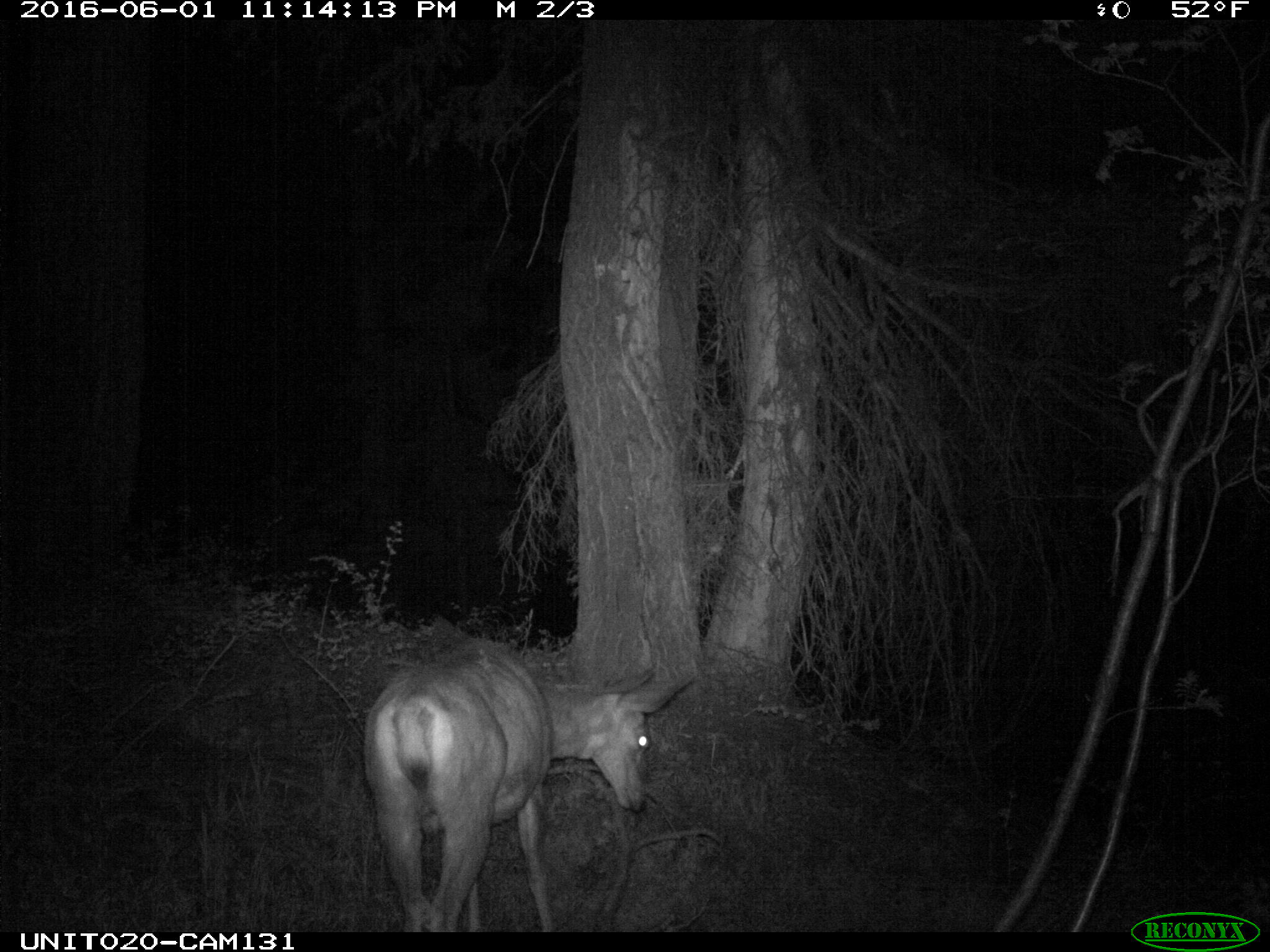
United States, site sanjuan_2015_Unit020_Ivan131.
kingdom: Animalia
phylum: Chordata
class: Mammalia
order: Artiodactyla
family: Cervidae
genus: Odocoileus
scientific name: Odocoileus hemionus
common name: mule deer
Odocoileus hemionus (mule deer).